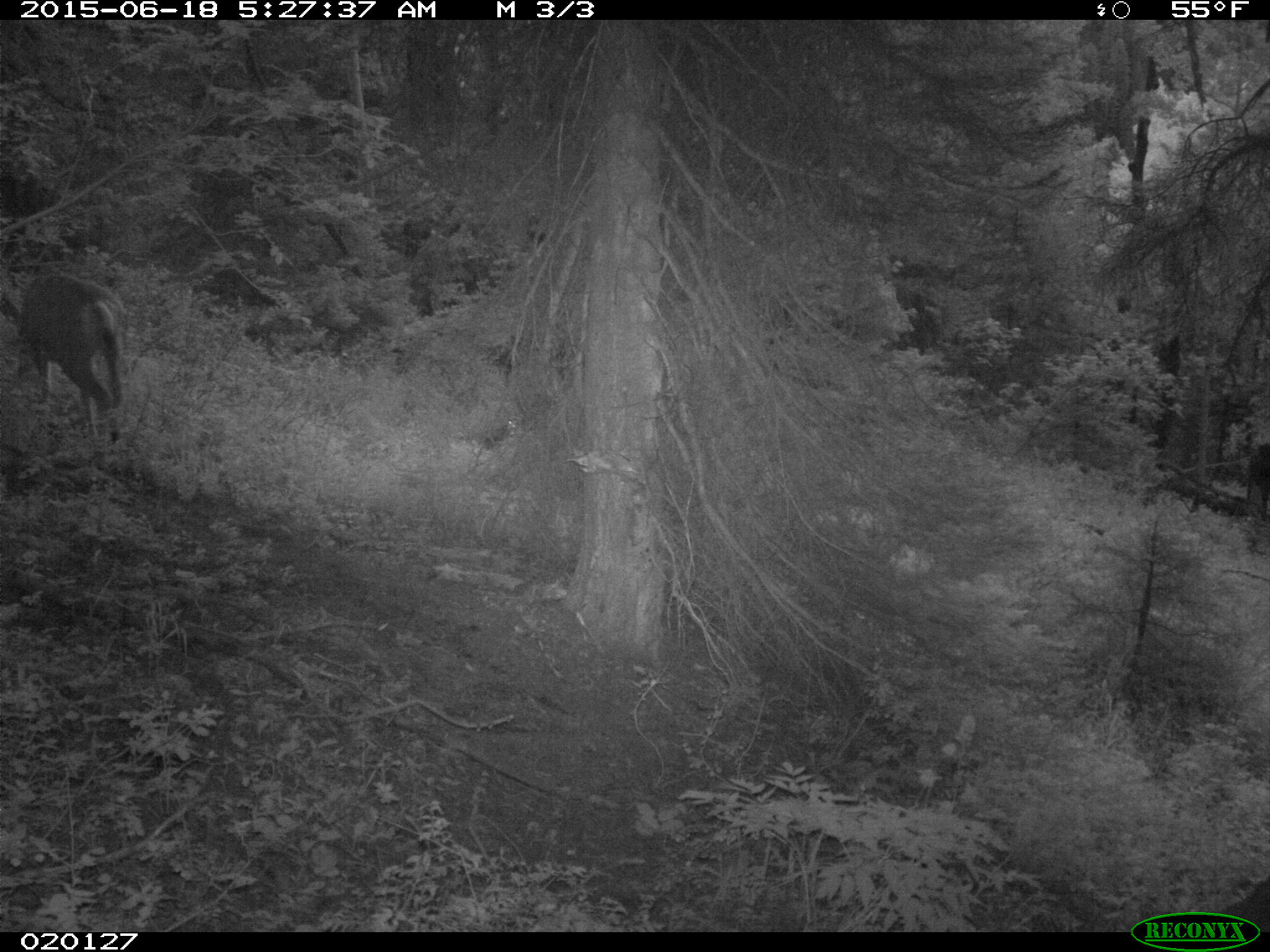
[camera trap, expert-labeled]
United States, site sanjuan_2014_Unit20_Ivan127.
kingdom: Animalia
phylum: Chordata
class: Mammalia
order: Artiodactyla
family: Cervidae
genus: Odocoileus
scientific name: Odocoileus hemionus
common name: mule deer